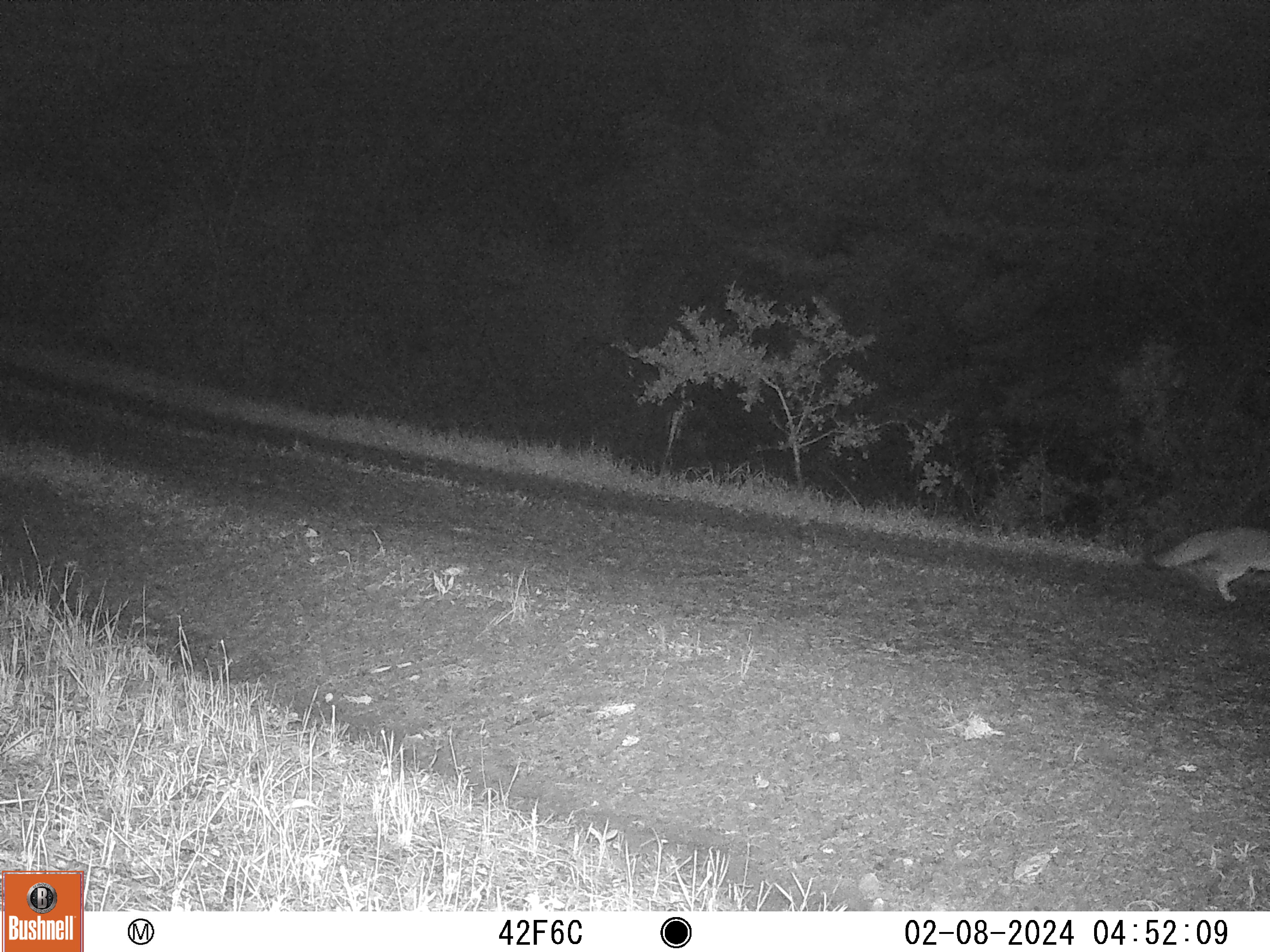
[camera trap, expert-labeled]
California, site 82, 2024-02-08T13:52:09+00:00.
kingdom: Animalia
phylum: Chordata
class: Mammalia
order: Carnivora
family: Canidae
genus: Urocyon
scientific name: Urocyon cinereoargenteus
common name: gray fox